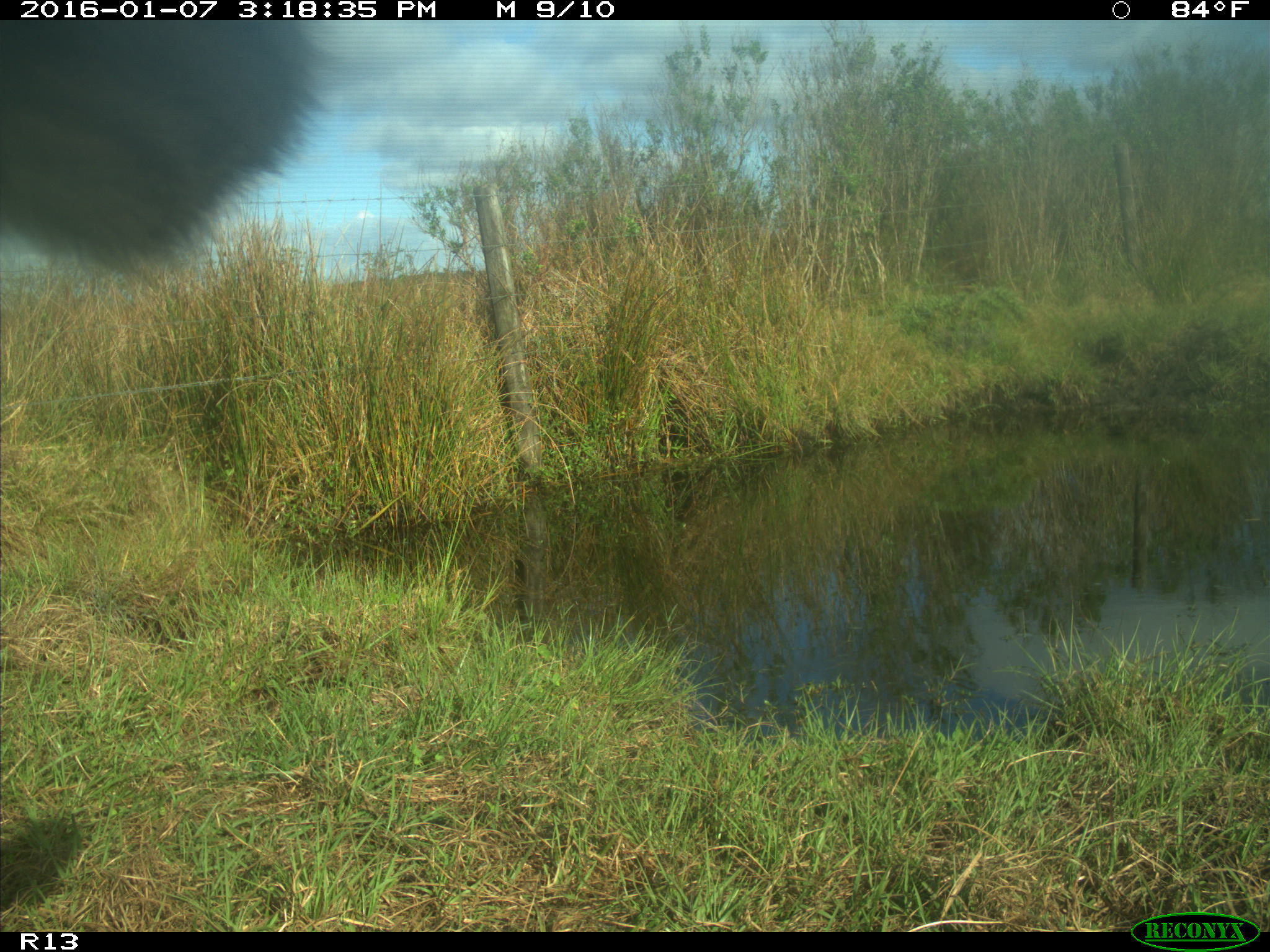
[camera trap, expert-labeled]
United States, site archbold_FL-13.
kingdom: Animalia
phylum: Chordata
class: Mammalia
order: Artiodactyla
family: Bovidae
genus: Bos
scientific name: Bos taurus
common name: domestic cow